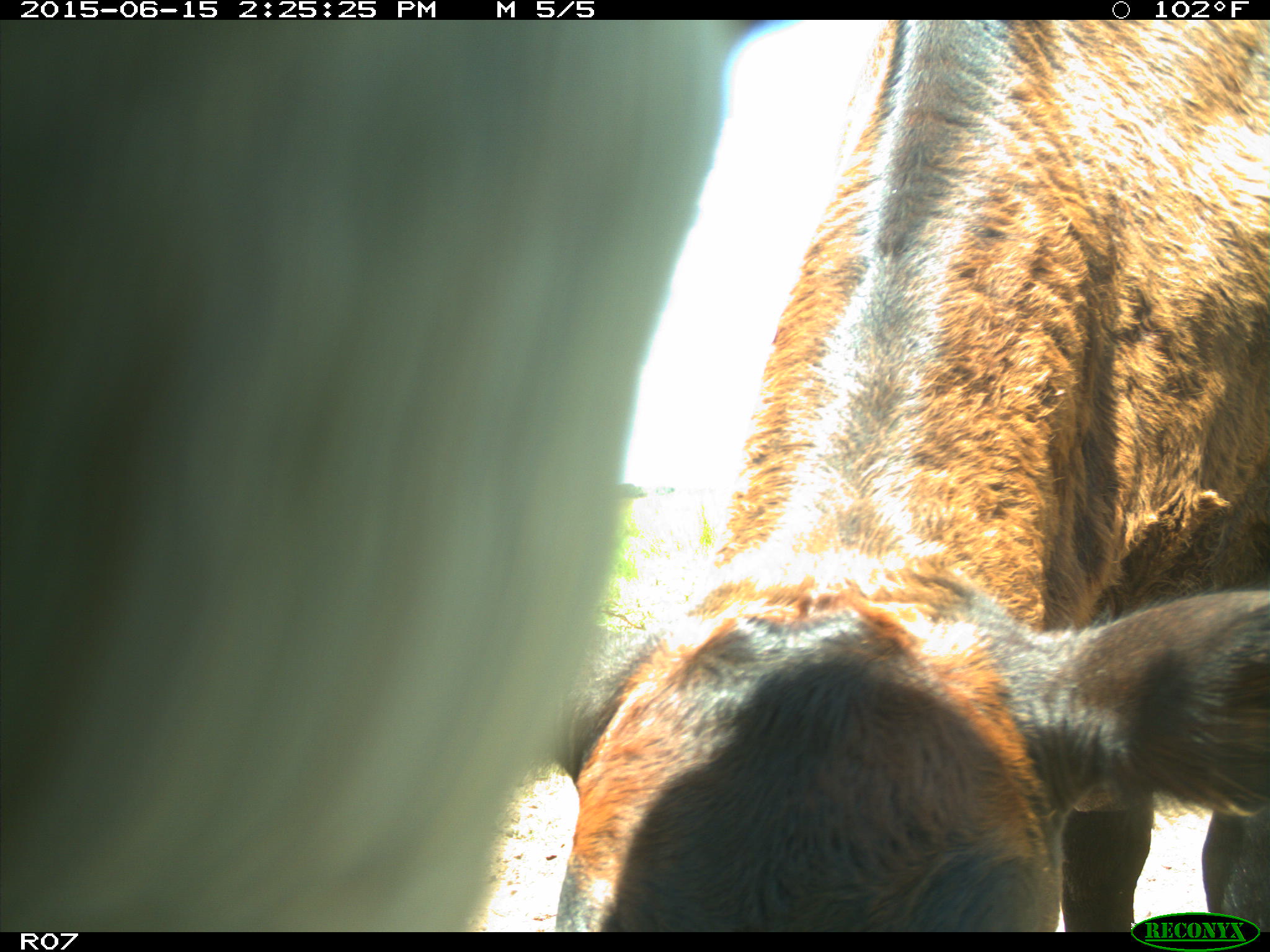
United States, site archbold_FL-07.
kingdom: Animalia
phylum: Chordata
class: Mammalia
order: Artiodactyla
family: Bovidae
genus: Bos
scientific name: Bos taurus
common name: domestic cow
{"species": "Bos taurus (domestic cow)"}